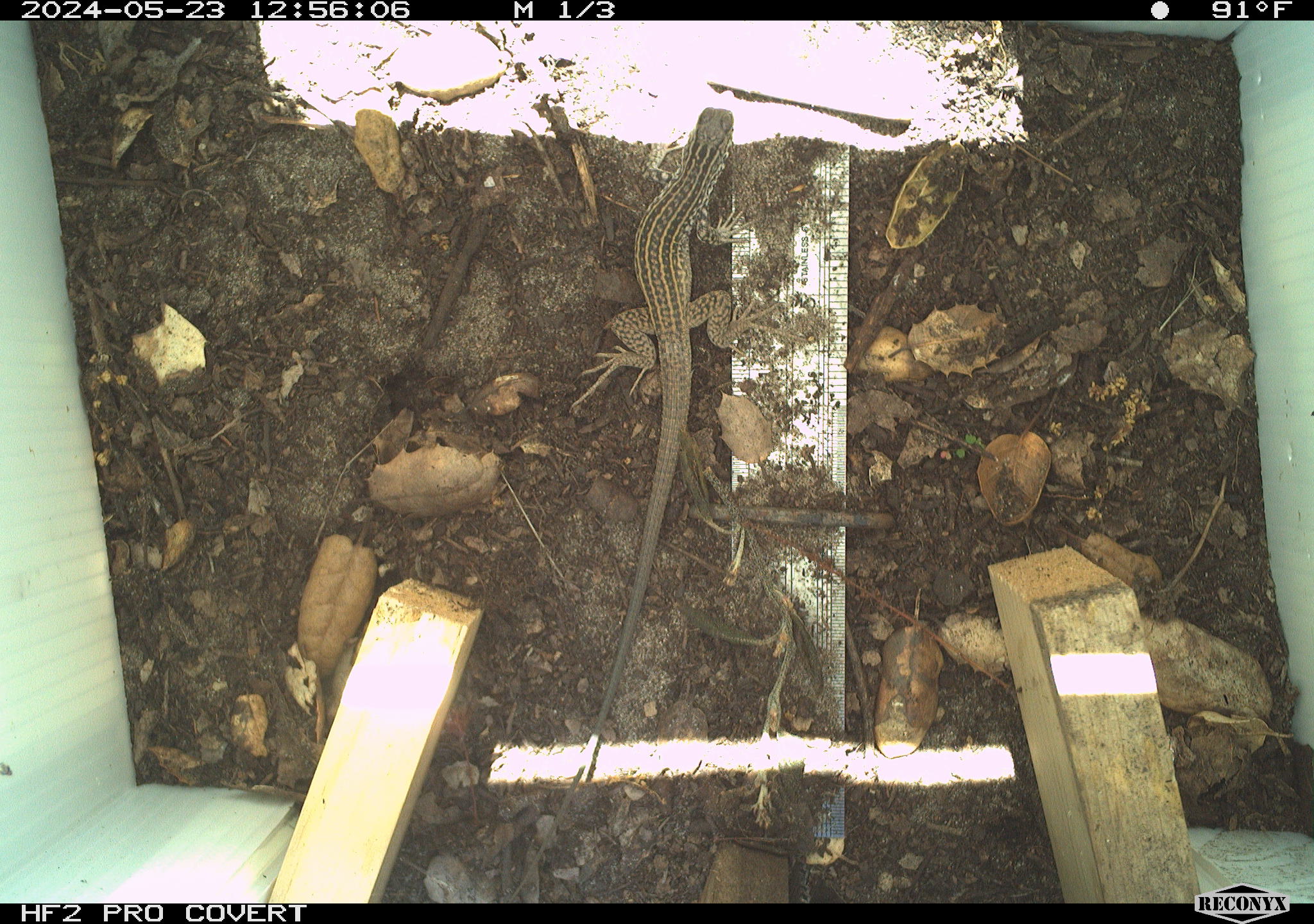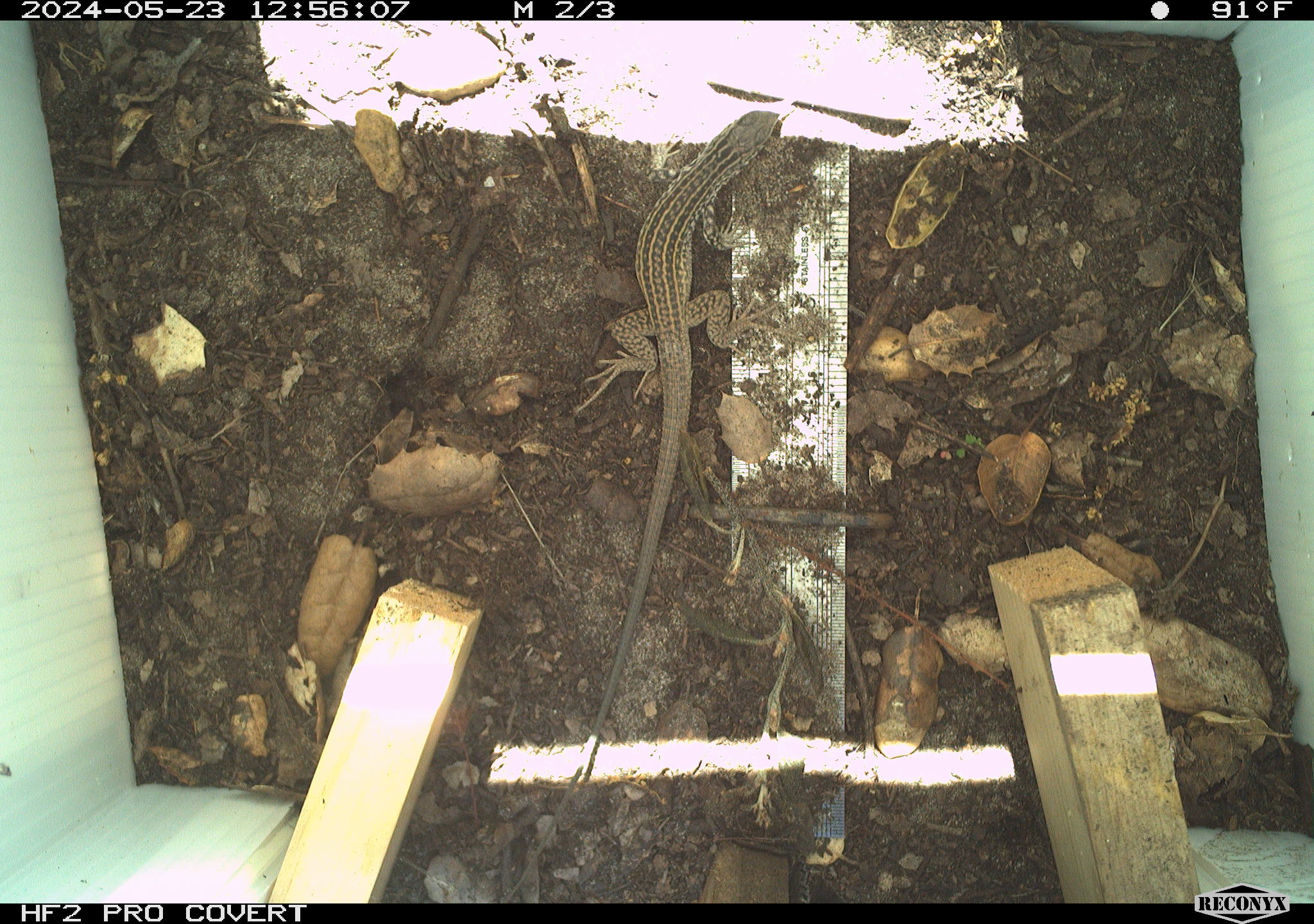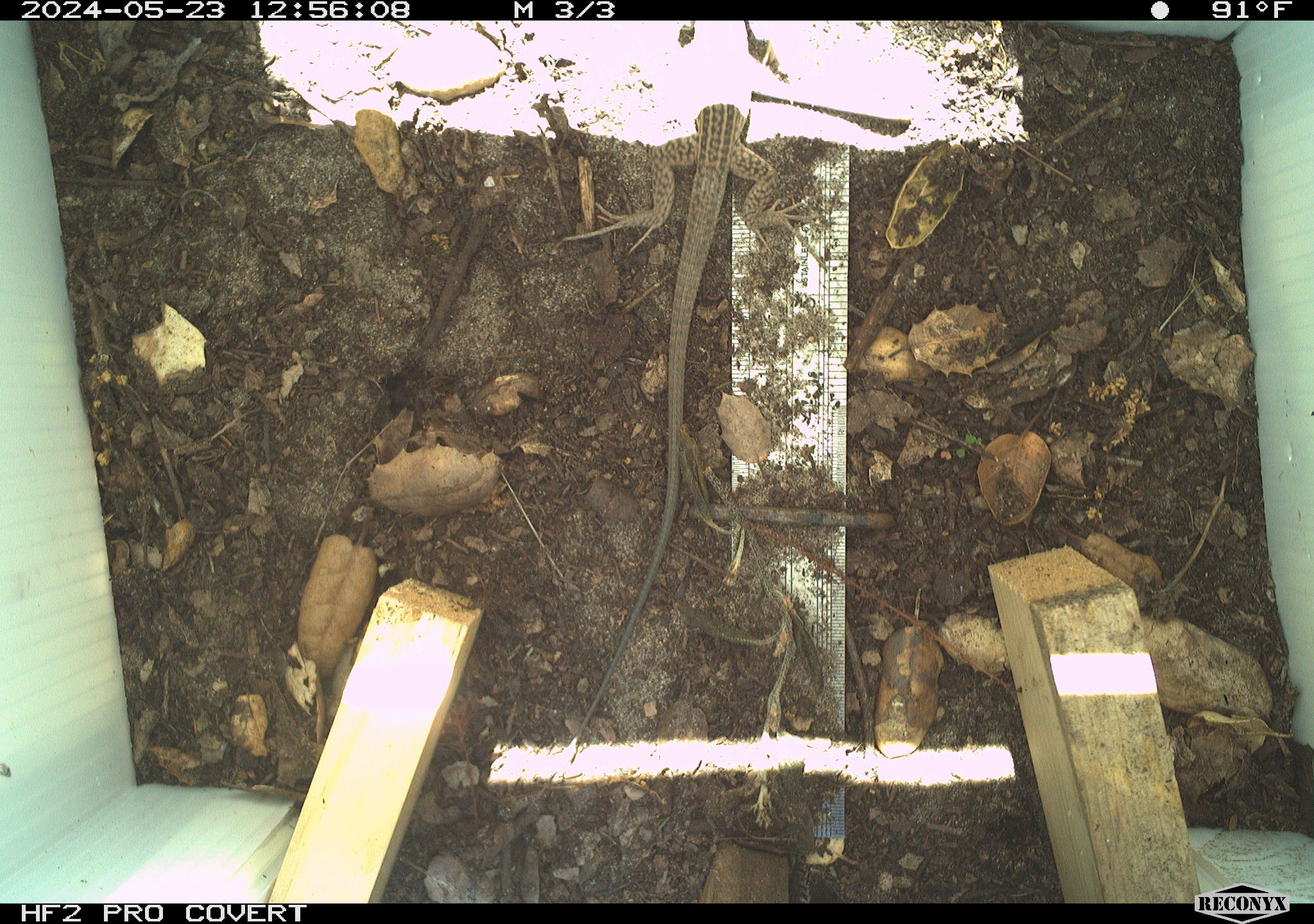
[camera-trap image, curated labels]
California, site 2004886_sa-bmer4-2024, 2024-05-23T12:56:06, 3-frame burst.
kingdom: Animalia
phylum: Chordata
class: Reptilia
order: Squamata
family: Colubridae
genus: Masticophis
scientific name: Masticophis flagellum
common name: coachwhip